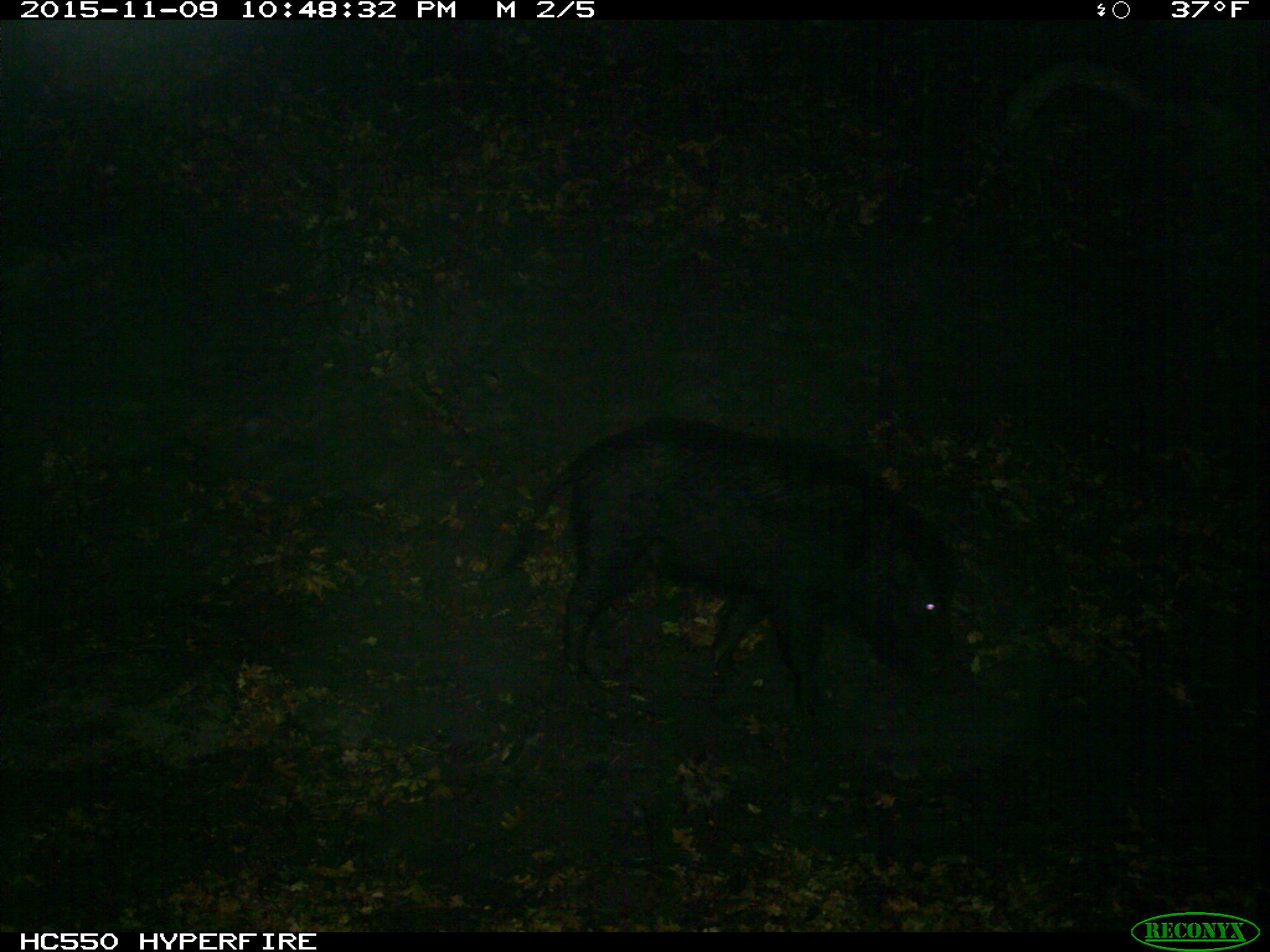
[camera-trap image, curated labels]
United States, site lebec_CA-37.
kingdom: Animalia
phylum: Chordata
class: Mammalia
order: Artiodactyla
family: Suidae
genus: Sus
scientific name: Sus scrofa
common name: wild boar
Sus scrofa (wild boar).